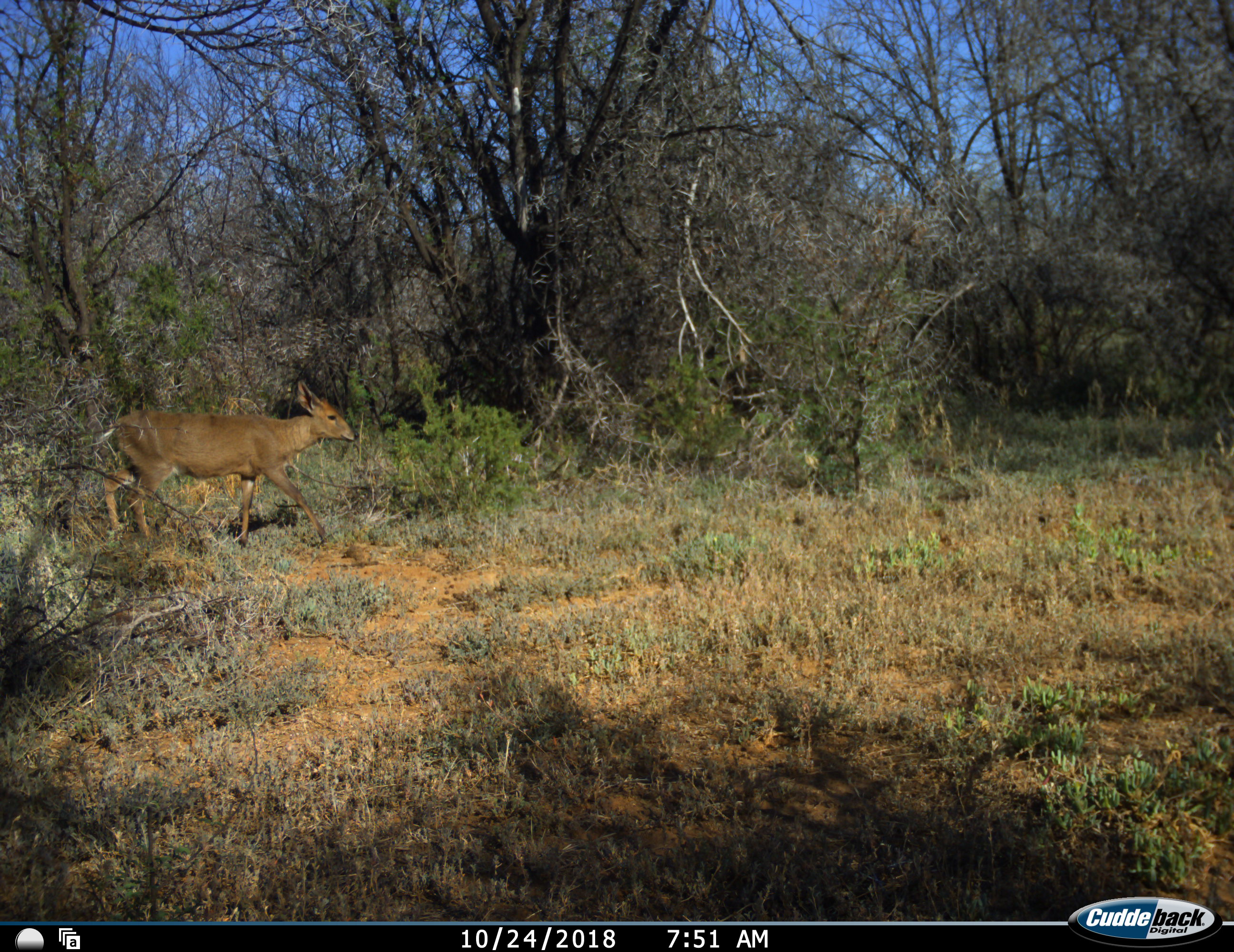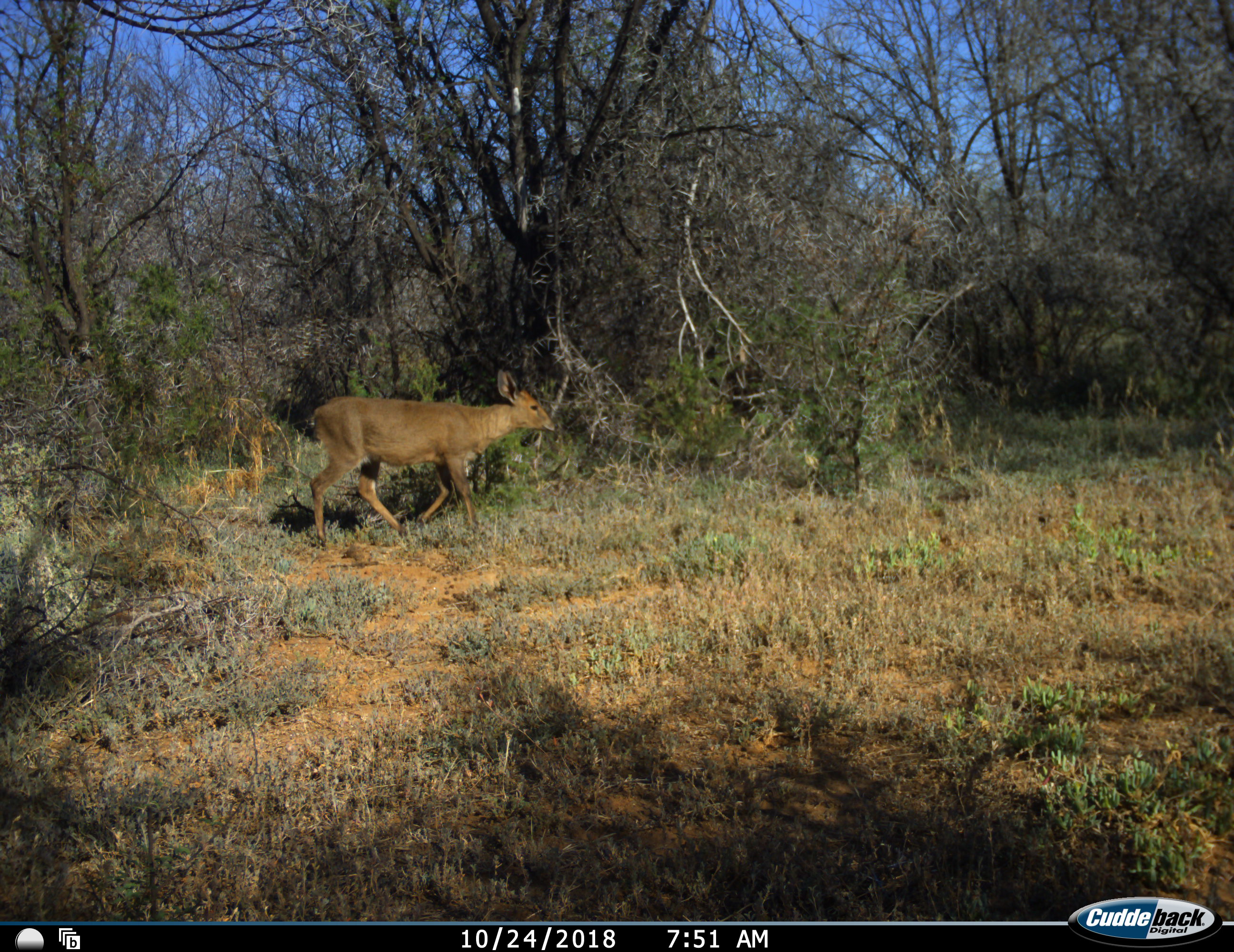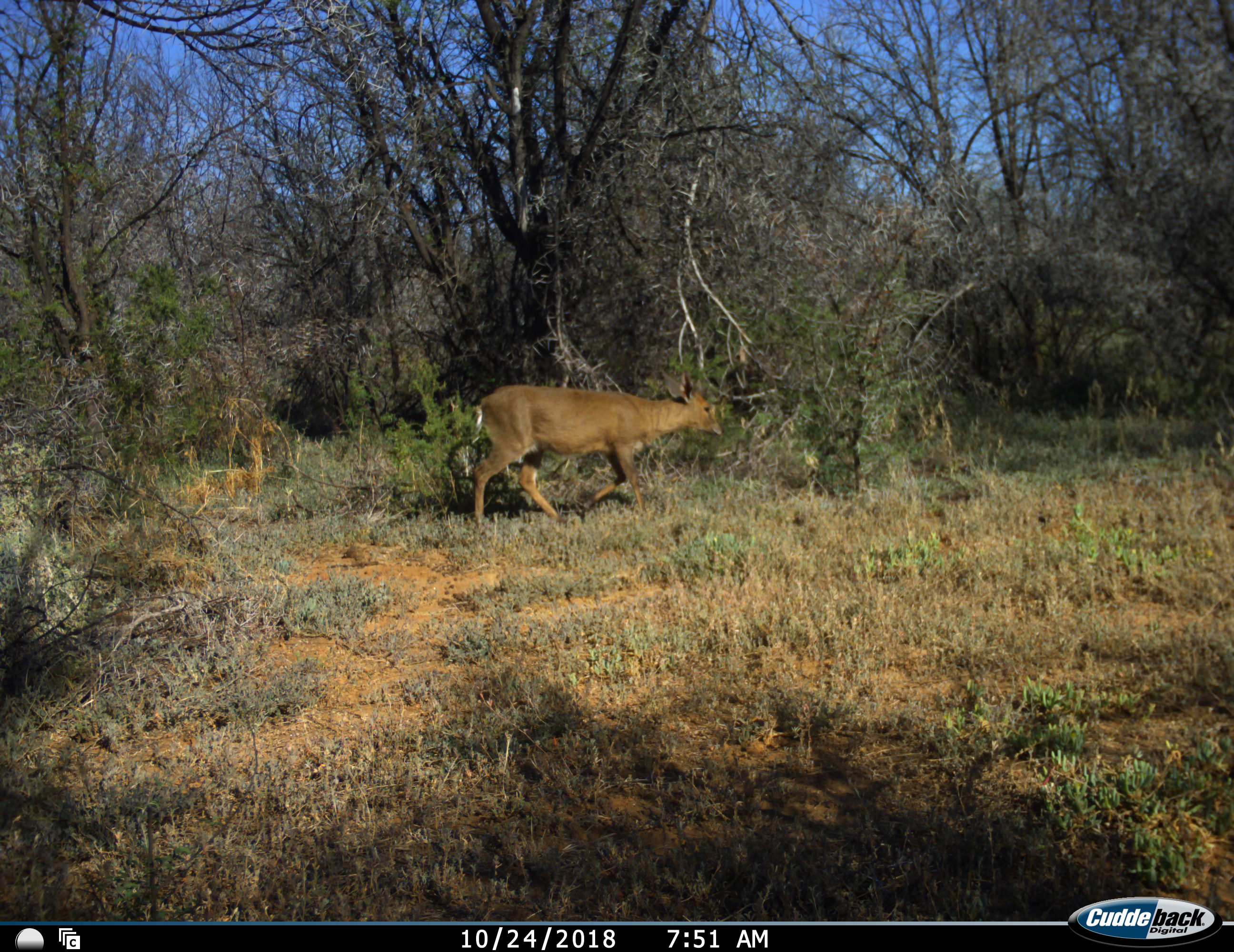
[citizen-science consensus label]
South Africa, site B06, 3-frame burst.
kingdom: Animalia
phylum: Chordata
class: Mammalia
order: Artiodactyla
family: Bovidae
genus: Sylvicapra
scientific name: Sylvicapra grimmia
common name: common grey duiker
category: duikercommongrey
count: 1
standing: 0%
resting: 0%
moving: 100%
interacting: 0%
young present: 0%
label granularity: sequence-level